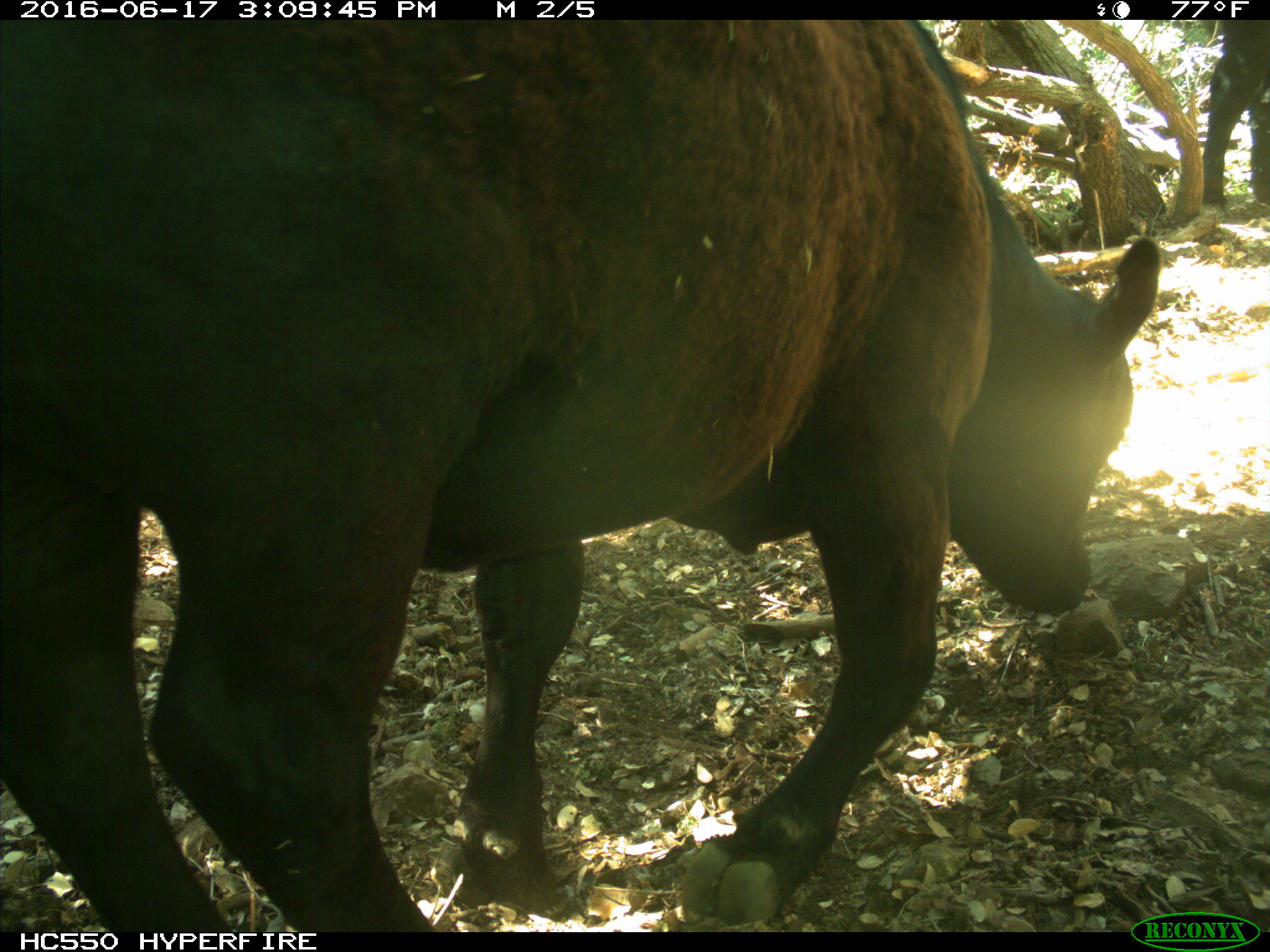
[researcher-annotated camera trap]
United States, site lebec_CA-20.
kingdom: Animalia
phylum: Chordata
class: Mammalia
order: Artiodactyla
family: Bovidae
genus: Bos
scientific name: Bos taurus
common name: domestic cow